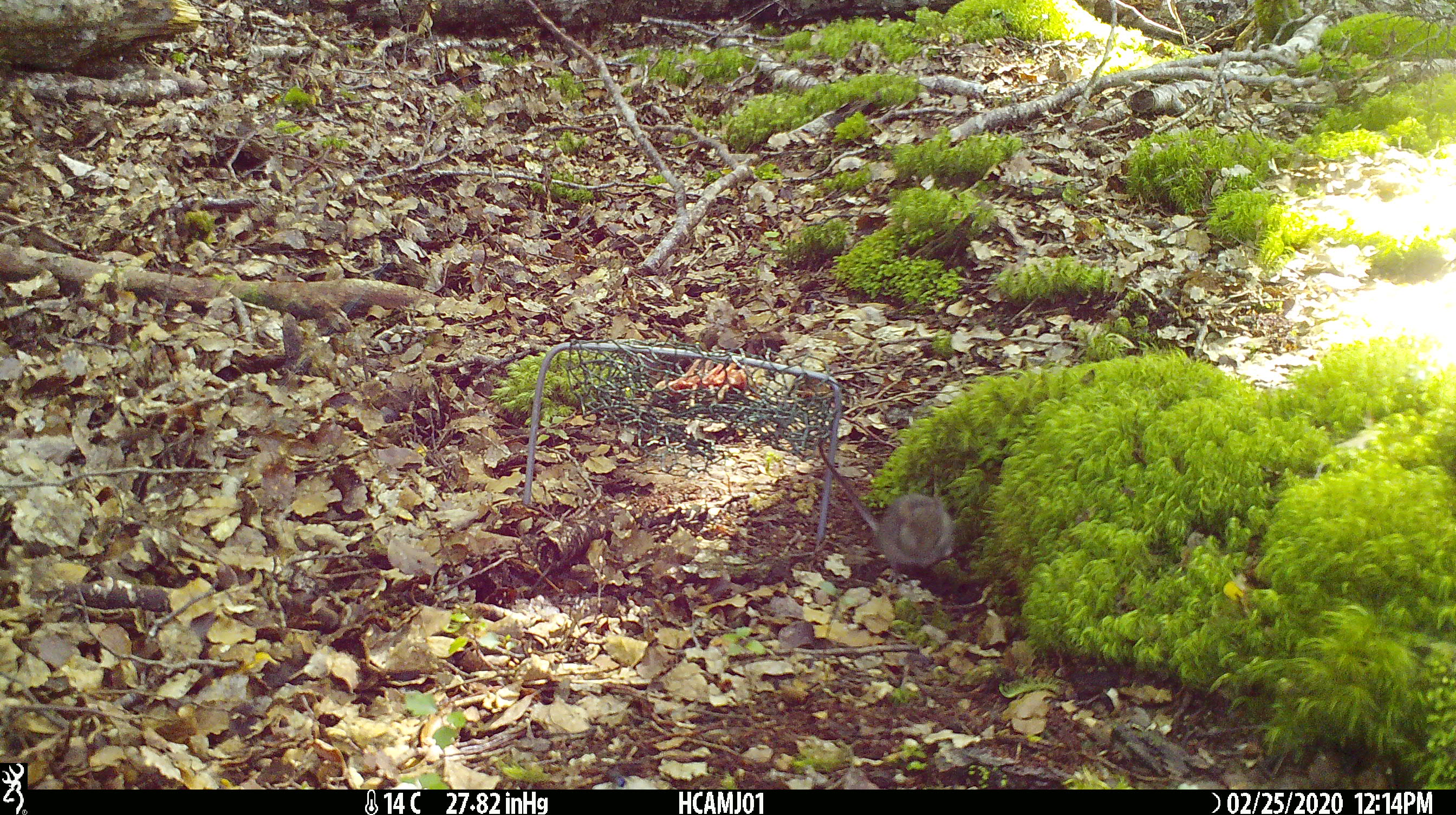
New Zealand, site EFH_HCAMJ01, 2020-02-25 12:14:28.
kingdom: Animalia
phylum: Chordata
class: Mammalia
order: Rodentia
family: Muridae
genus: Mus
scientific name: Mus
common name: mouse